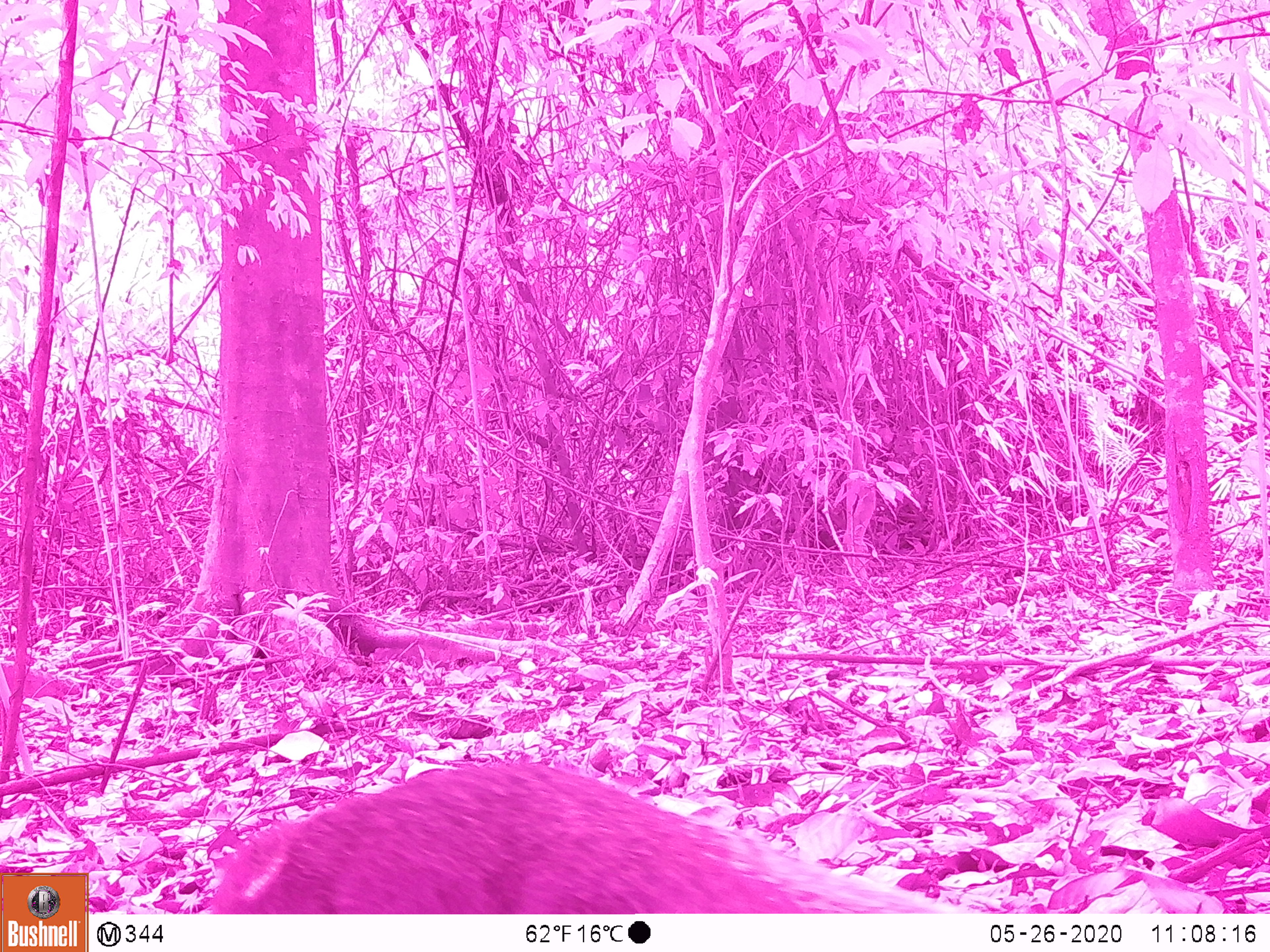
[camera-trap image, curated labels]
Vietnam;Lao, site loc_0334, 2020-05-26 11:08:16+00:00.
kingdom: Animalia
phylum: Chordata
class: Mammalia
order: Carnivora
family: Herpestidae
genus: Urva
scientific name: Urva urva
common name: crab-eating mongoose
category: crab eating mongoose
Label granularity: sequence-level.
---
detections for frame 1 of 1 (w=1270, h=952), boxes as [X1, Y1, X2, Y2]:
crab eating mongoose: [197, 759, 965, 914]